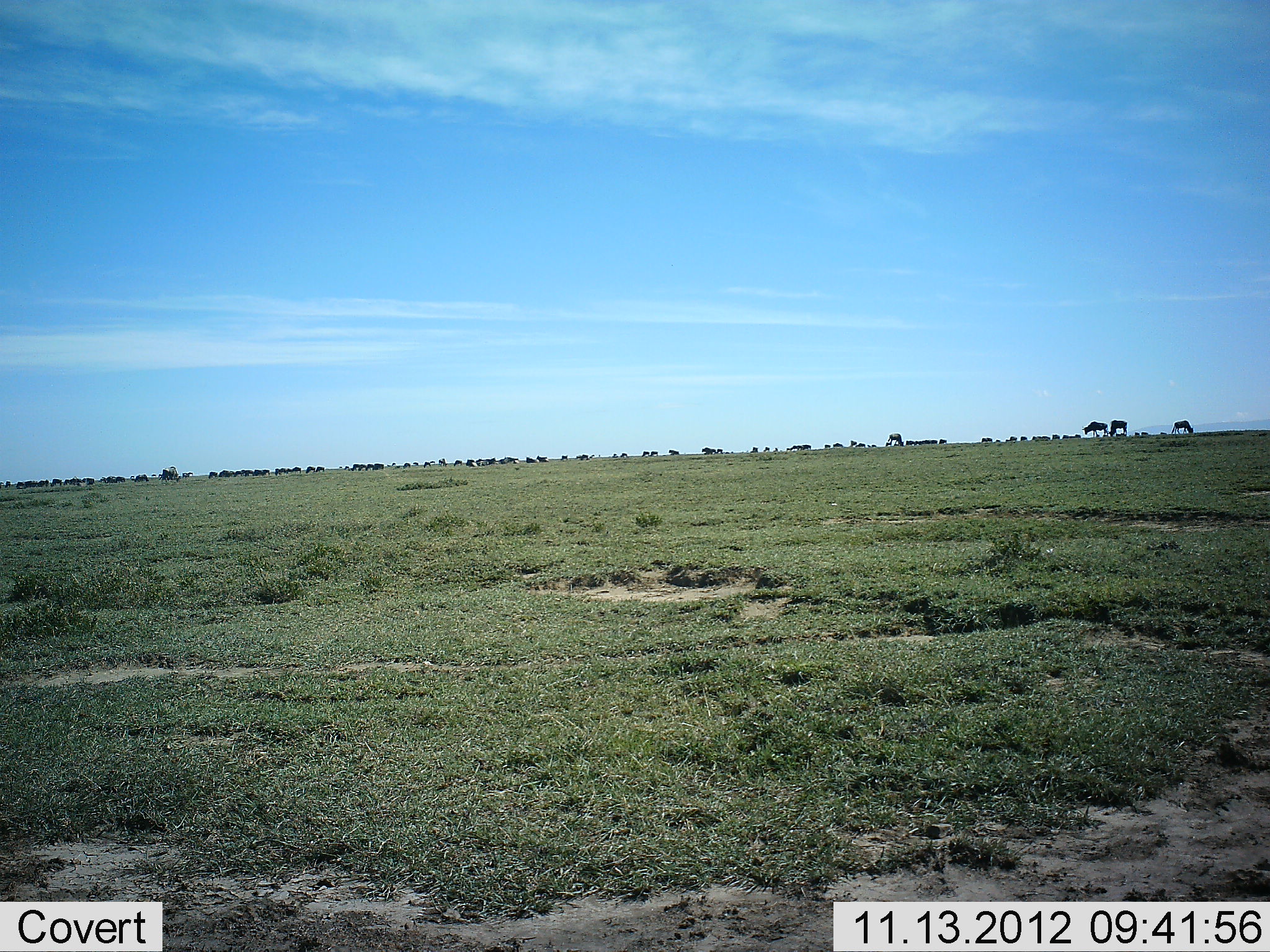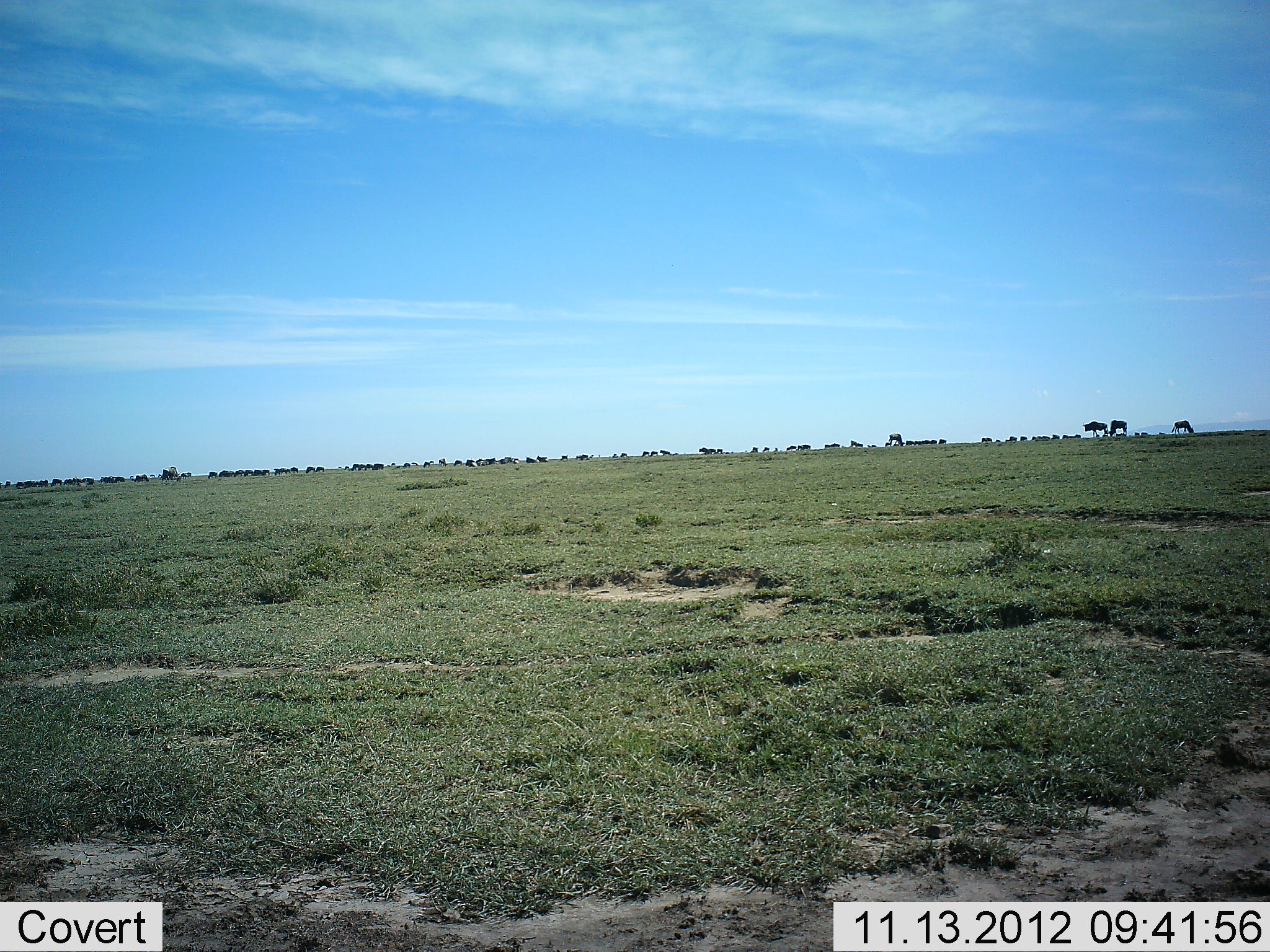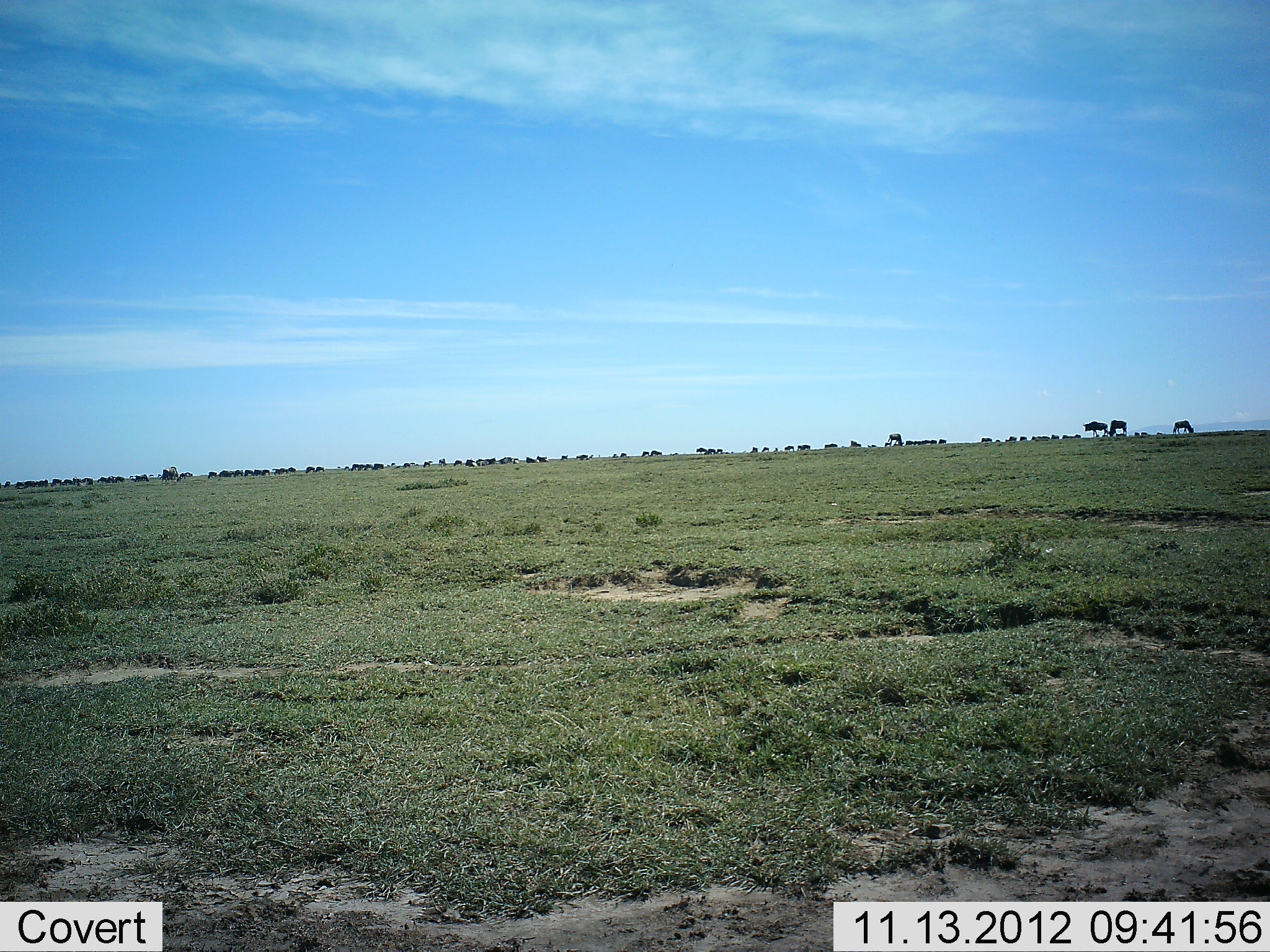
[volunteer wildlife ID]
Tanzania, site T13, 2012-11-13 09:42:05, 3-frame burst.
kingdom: Animalia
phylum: Chordata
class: Mammalia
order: Artiodactyla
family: Bovidae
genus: Connochaetes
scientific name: Connochaetes taurinus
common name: blue wildebeest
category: wildebeest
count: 51+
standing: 70%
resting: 10%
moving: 50%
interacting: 10%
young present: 0%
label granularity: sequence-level